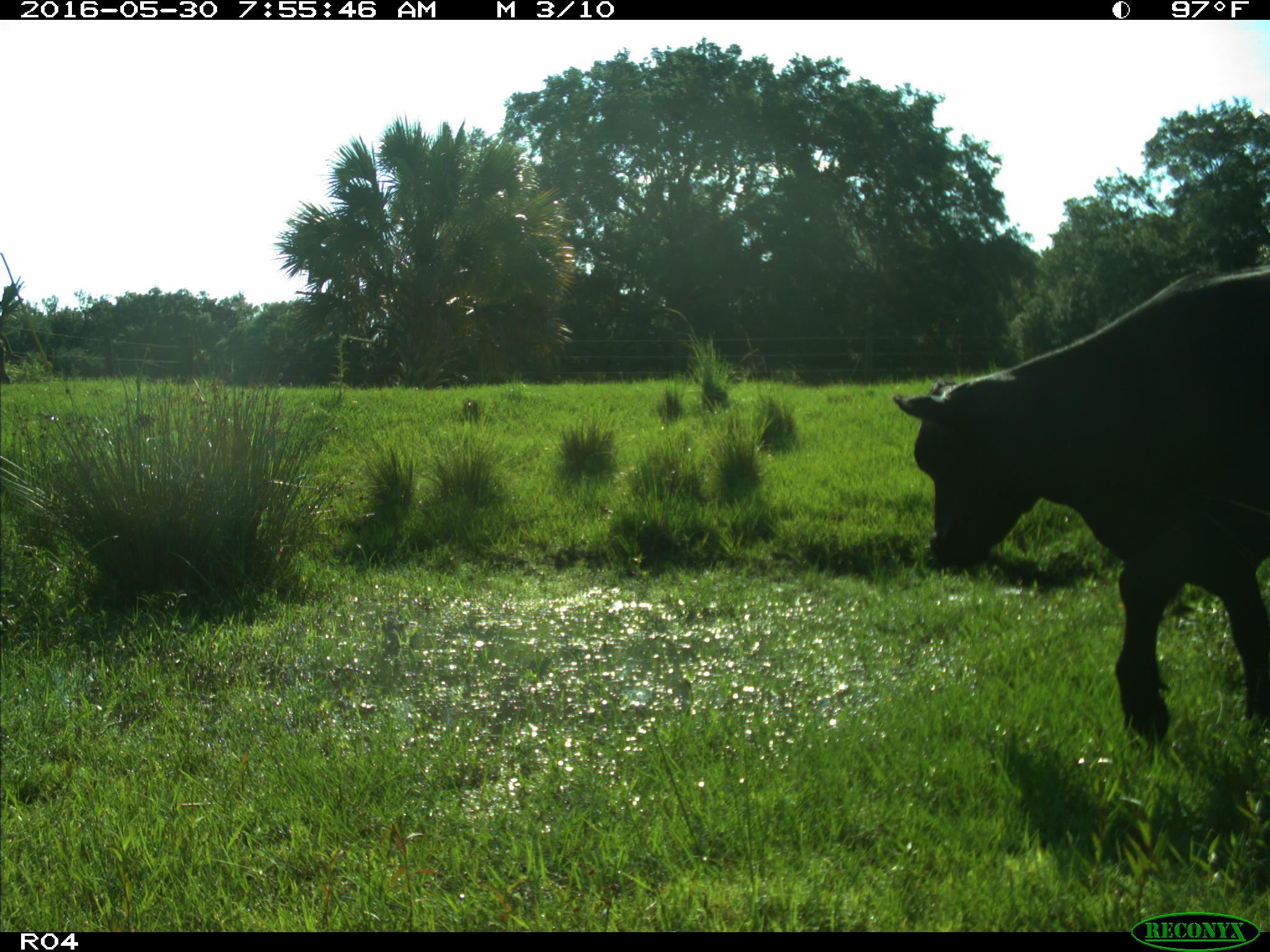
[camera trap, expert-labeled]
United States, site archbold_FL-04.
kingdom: Animalia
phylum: Chordata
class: Mammalia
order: Artiodactyla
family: Bovidae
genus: Bos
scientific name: Bos taurus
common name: domestic cow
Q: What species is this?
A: Bos taurus (domestic cow).